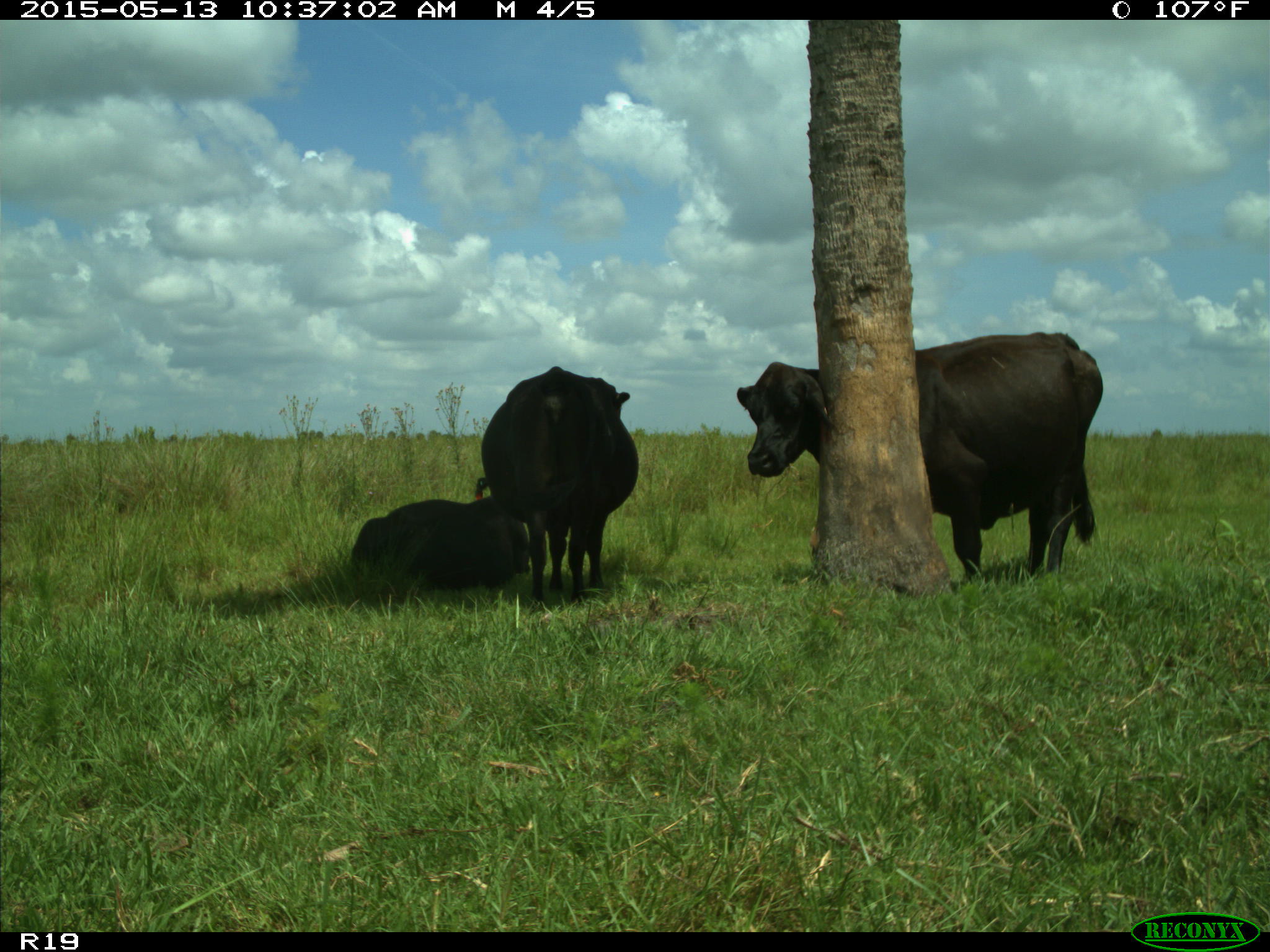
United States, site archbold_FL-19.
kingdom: Animalia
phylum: Chordata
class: Mammalia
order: Artiodactyla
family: Bovidae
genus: Bos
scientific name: Bos taurus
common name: domestic cow